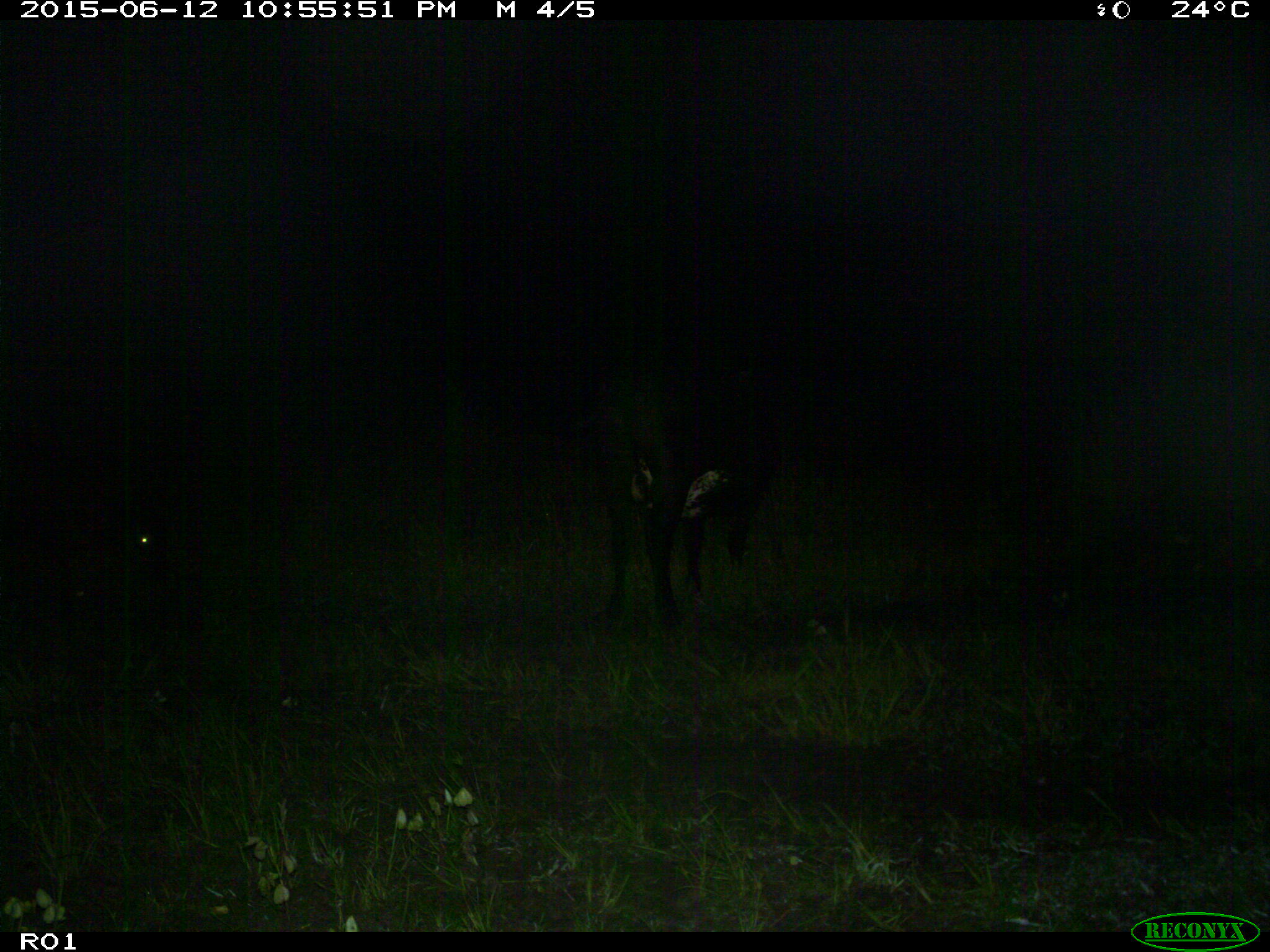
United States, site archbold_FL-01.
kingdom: Animalia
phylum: Chordata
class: Mammalia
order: Artiodactyla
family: Bovidae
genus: Bos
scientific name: Bos taurus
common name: domestic cow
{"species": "Bos taurus (domestic cow)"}